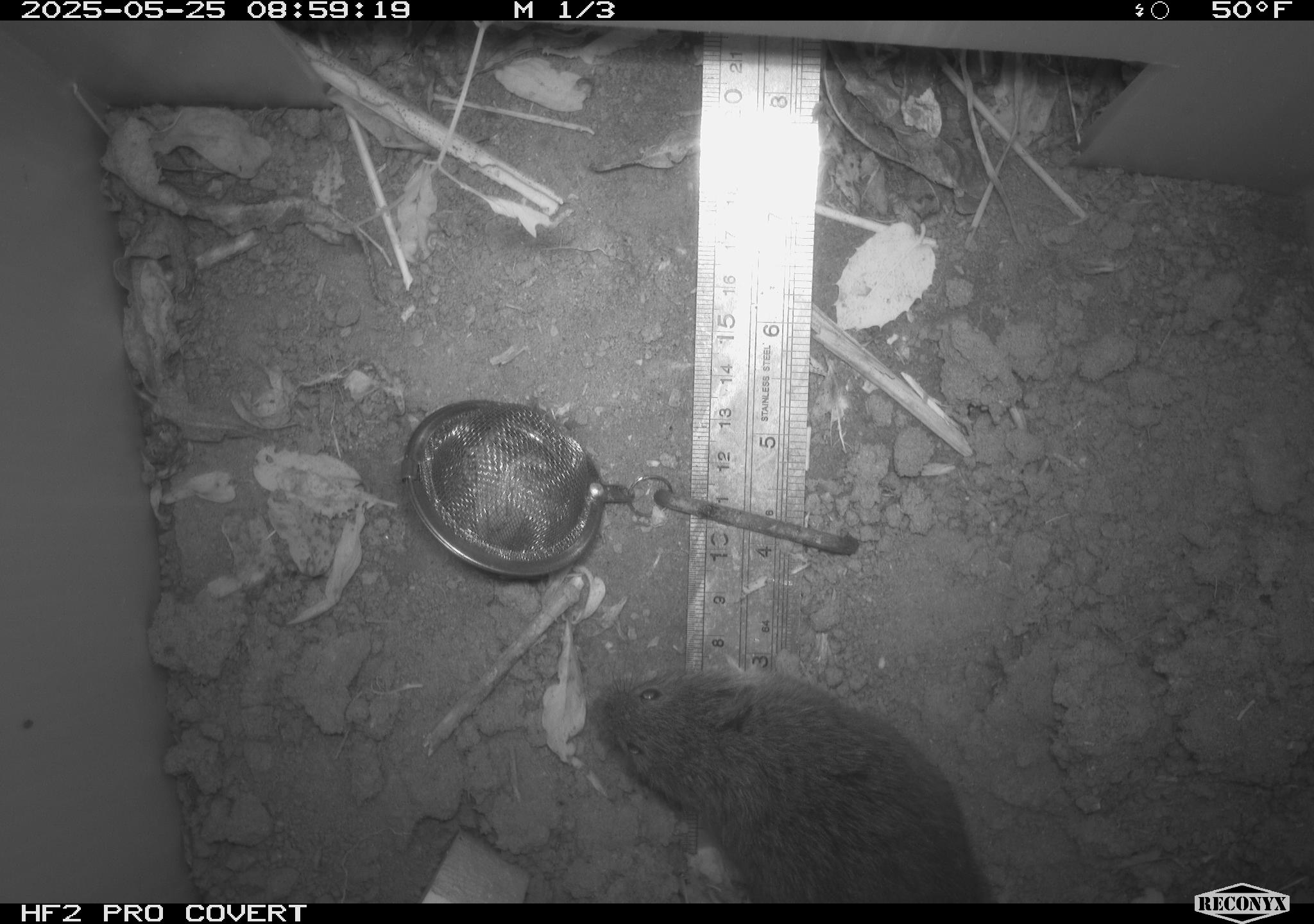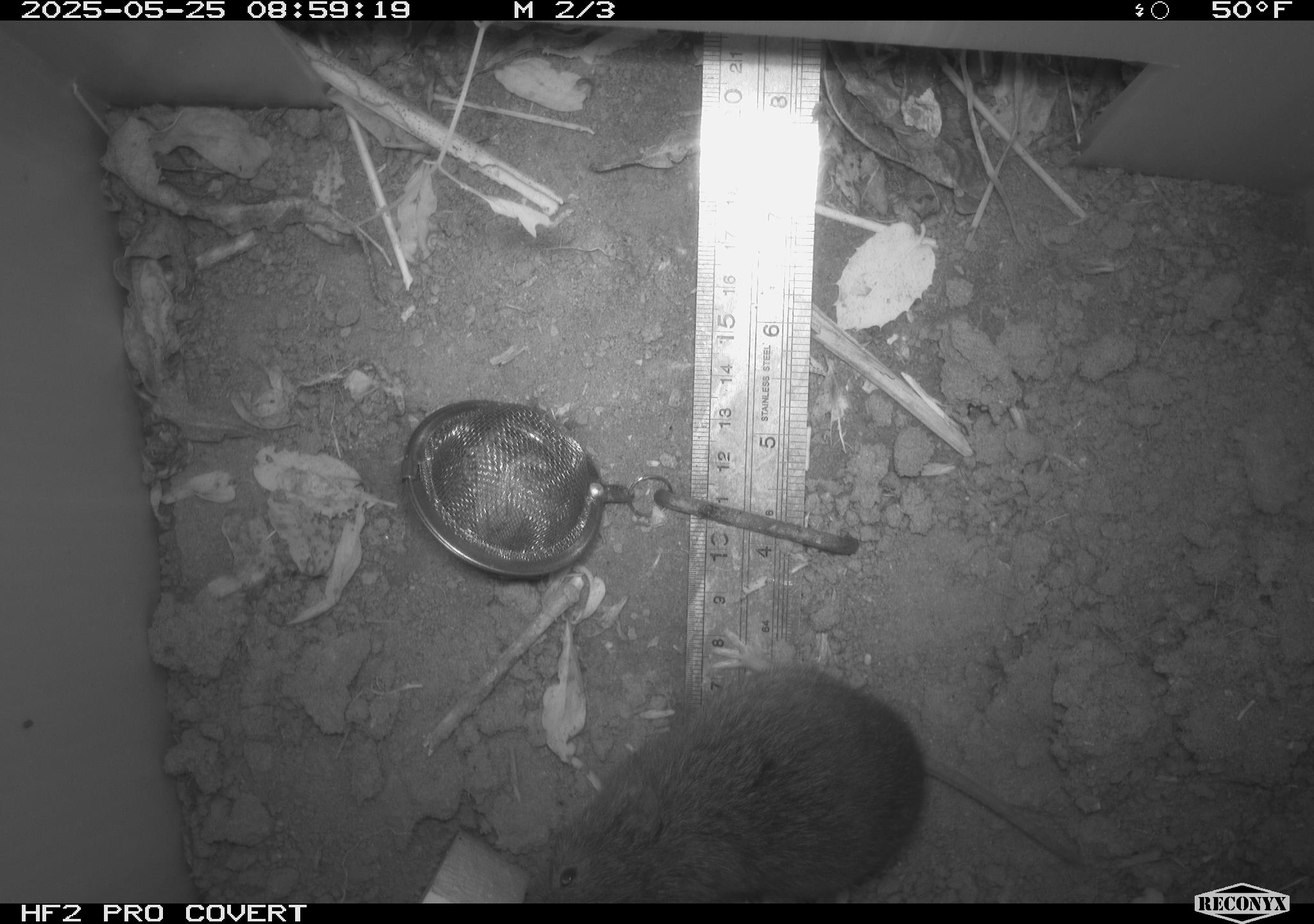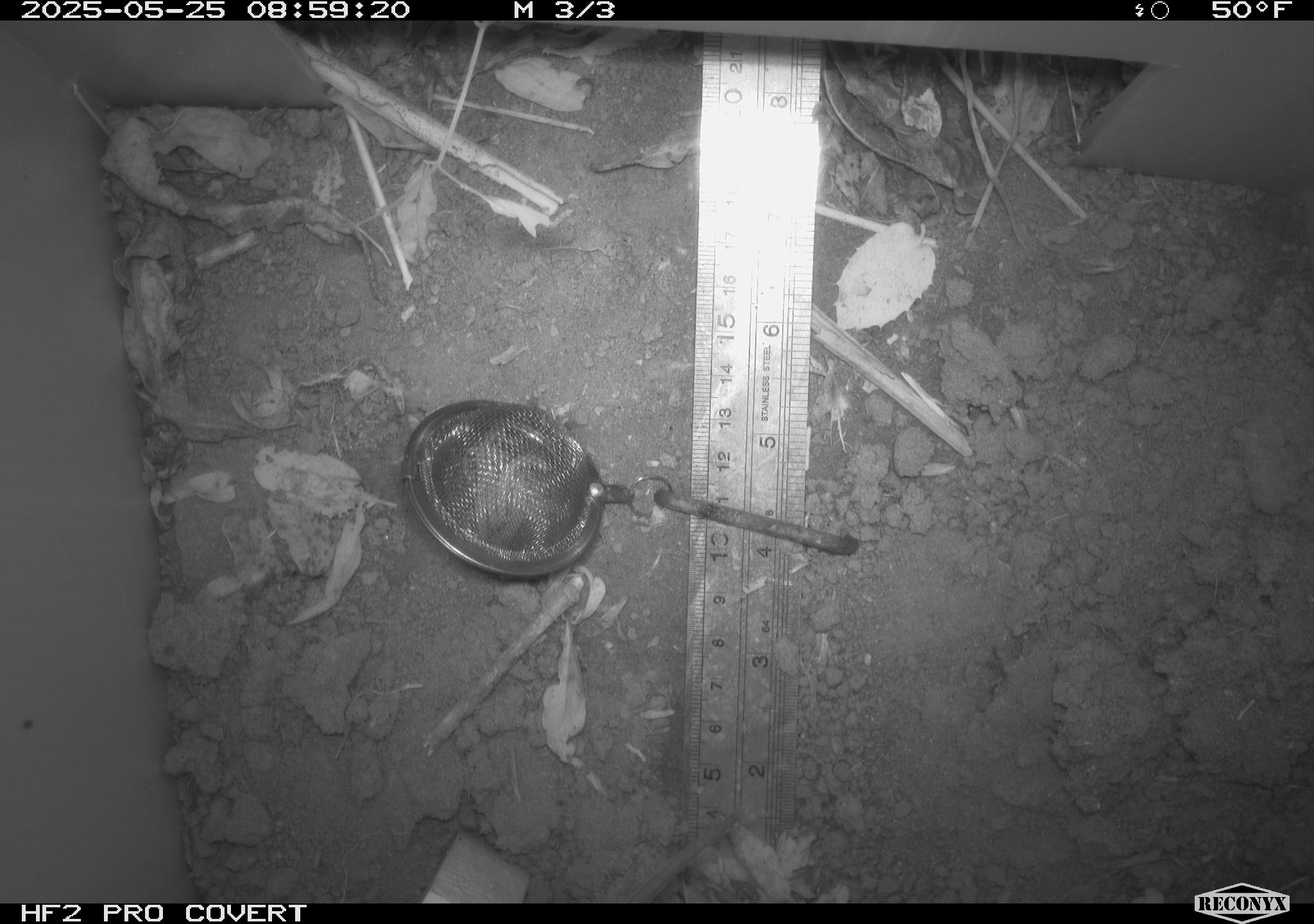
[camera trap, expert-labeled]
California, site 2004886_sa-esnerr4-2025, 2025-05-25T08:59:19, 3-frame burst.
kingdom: Animalia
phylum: Chordata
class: Mammalia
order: Rodentia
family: Cricetidae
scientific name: Arvicolinae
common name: voles, lemmings, and muskrats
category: arvicolinae subfamily